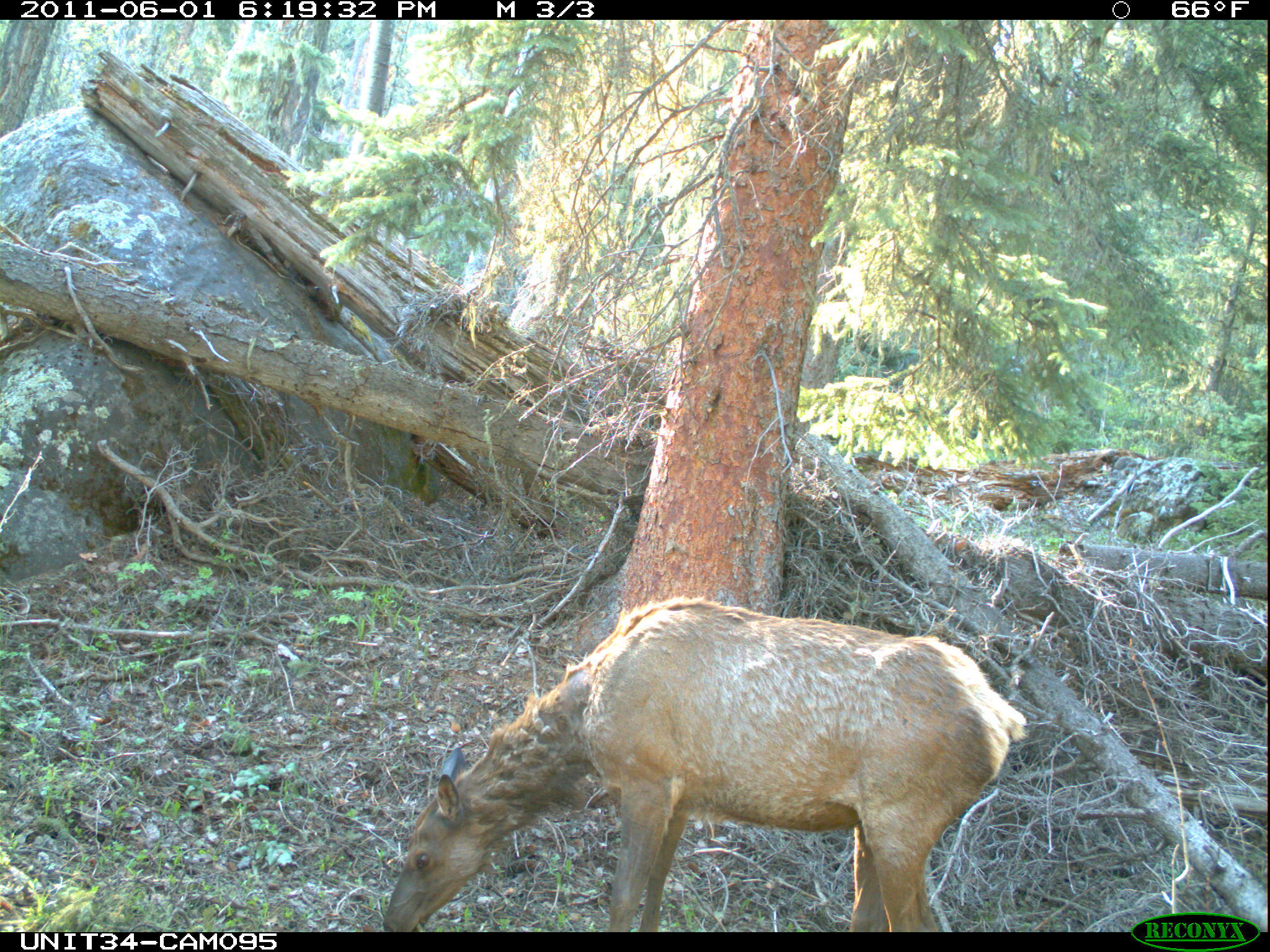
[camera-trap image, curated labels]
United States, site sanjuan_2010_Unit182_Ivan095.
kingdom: Animalia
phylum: Chordata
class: Mammalia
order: Artiodactyla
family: Cervidae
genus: Cervus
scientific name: Cervus elaphus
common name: red deer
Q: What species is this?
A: Cervus elaphus (red deer).